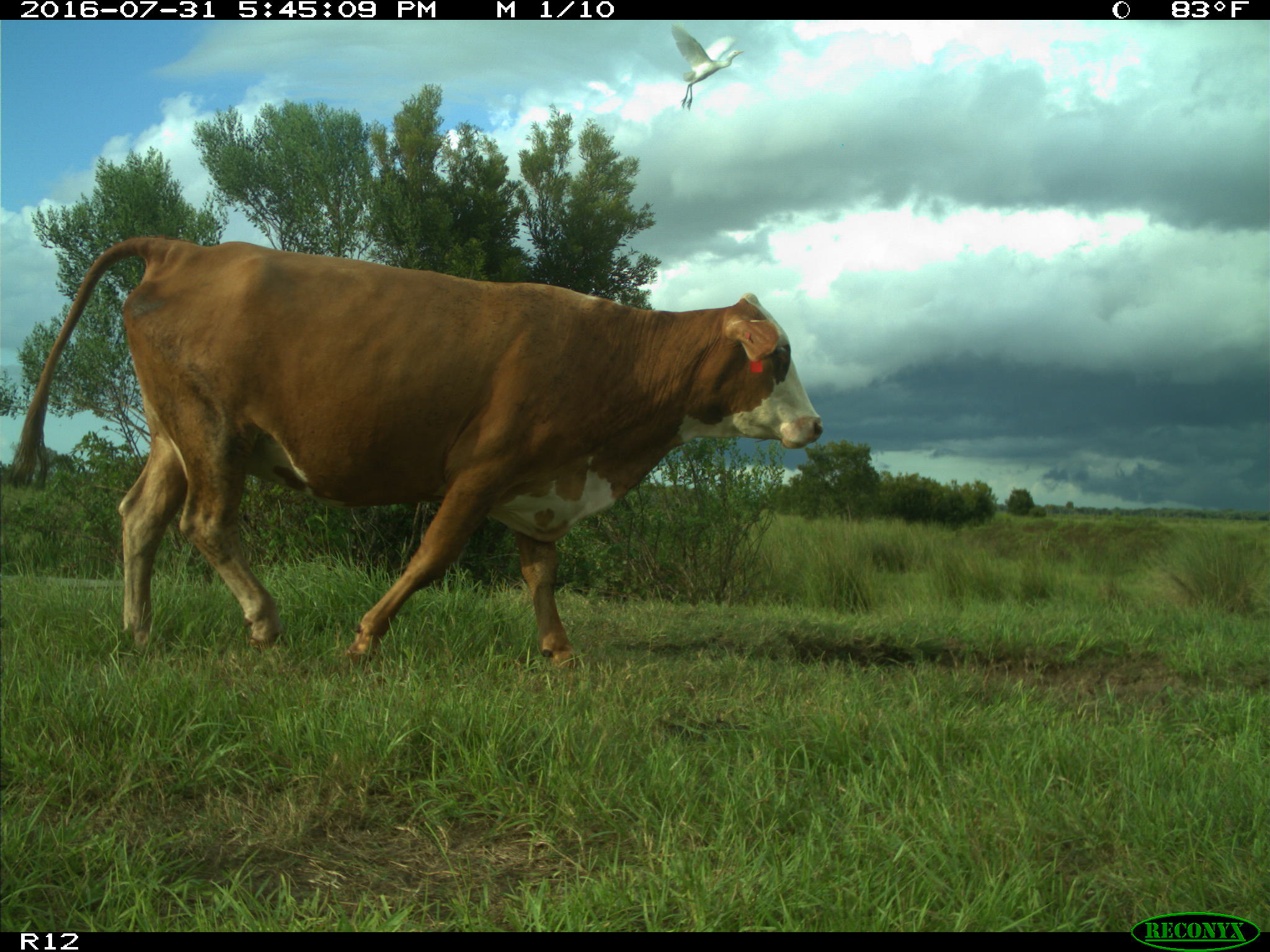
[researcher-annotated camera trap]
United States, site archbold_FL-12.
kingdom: Animalia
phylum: Chordata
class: Mammalia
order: Artiodactyla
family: Bovidae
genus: Bos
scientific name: Bos taurus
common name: domestic cow